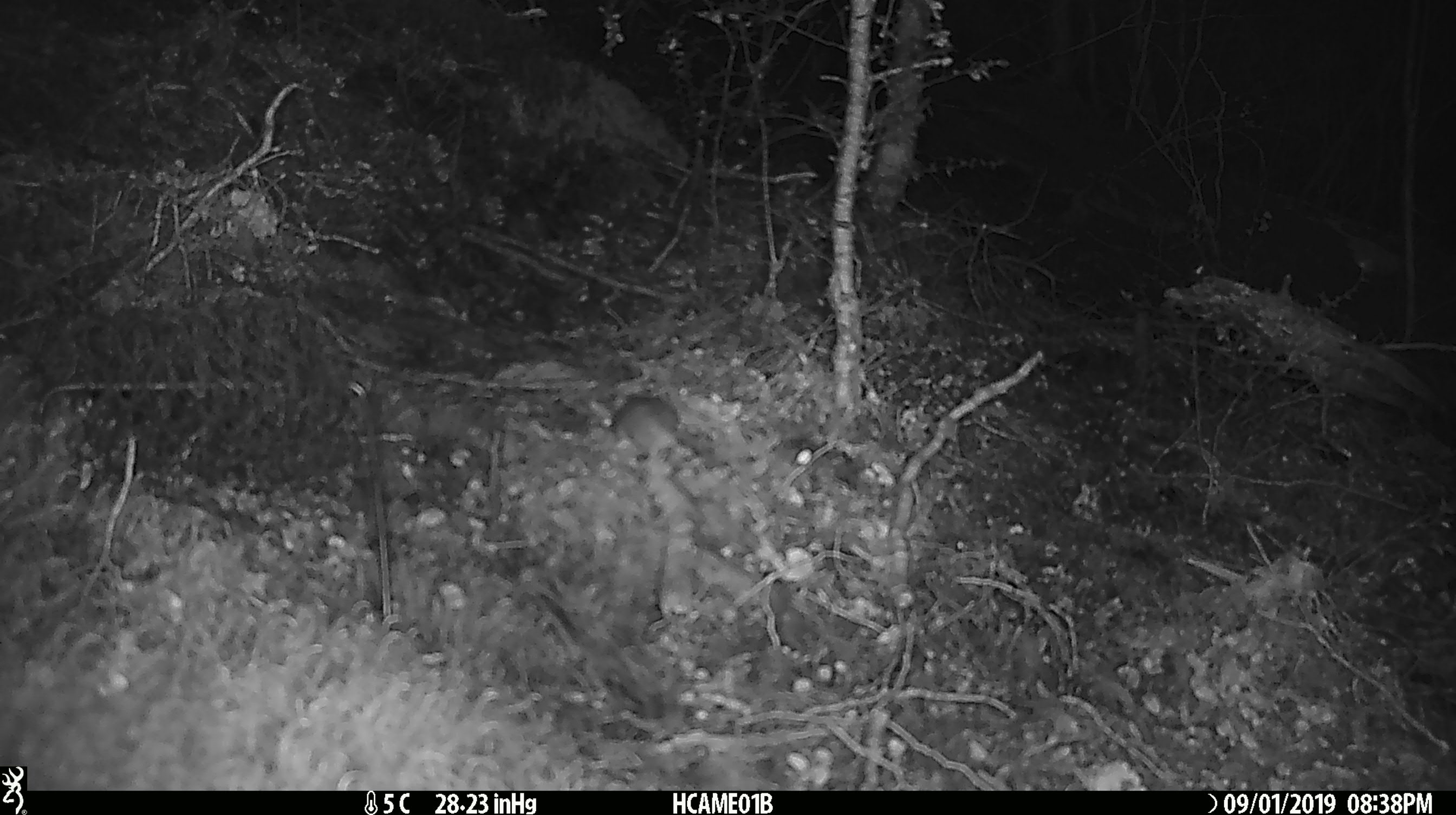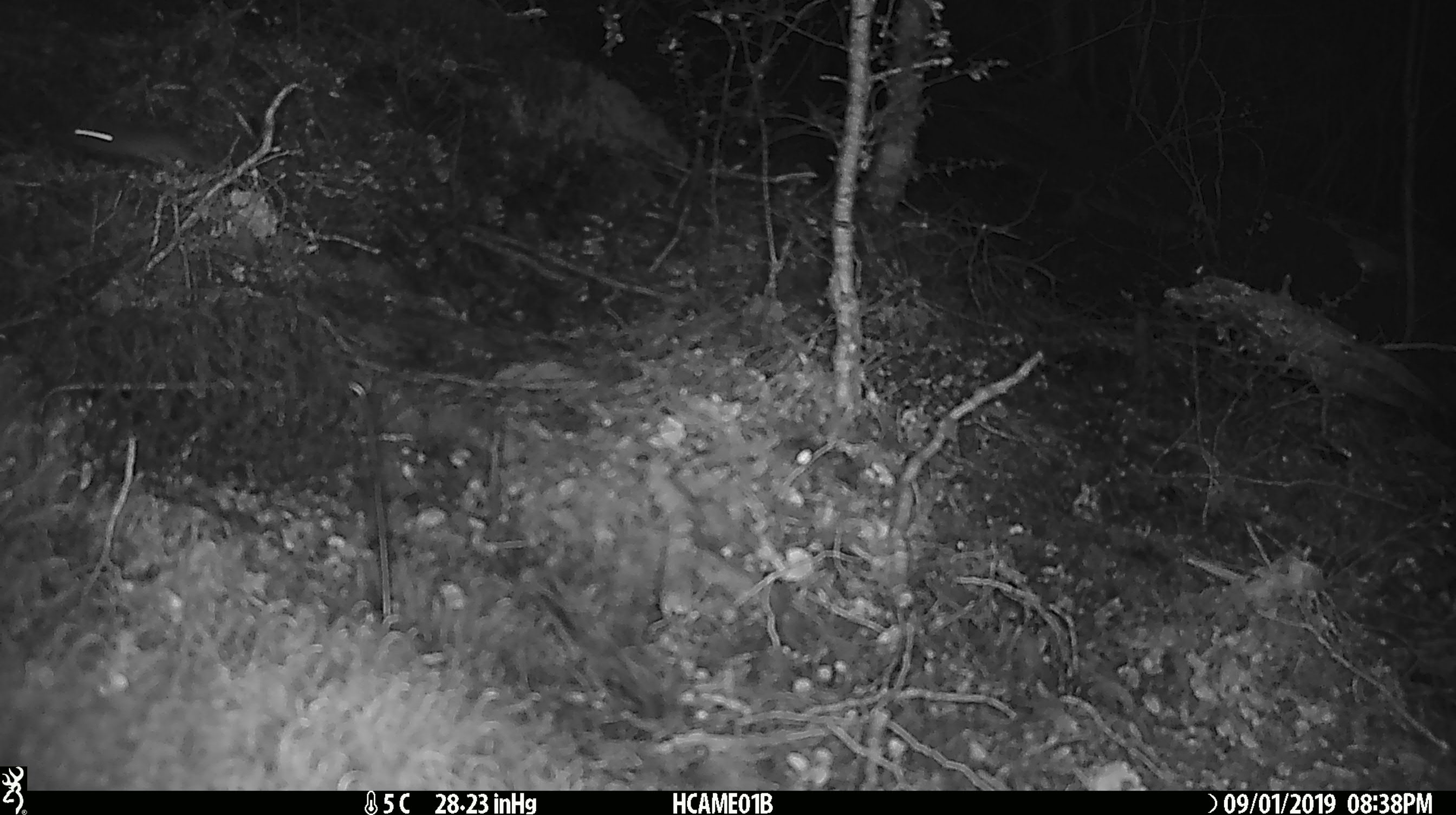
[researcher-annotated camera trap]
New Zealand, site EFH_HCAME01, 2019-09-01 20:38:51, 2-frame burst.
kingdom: Animalia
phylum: Chordata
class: Mammalia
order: Rodentia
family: Muridae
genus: Mus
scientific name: Mus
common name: mouse